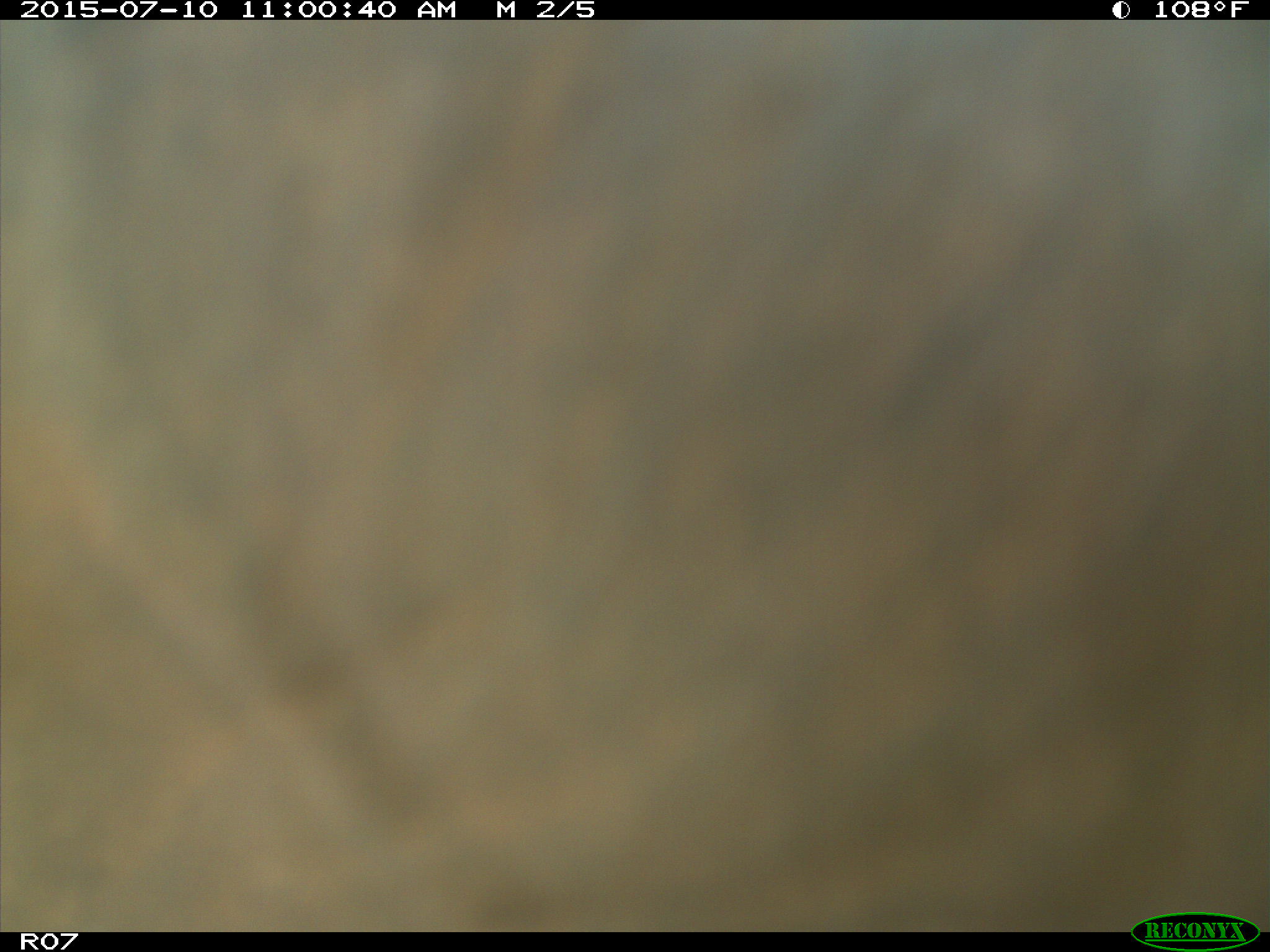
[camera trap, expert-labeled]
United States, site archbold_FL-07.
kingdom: Animalia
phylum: Chordata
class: Mammalia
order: Artiodactyla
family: Bovidae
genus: Bos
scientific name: Bos taurus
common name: domestic cow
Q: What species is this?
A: Bos taurus (domestic cow).